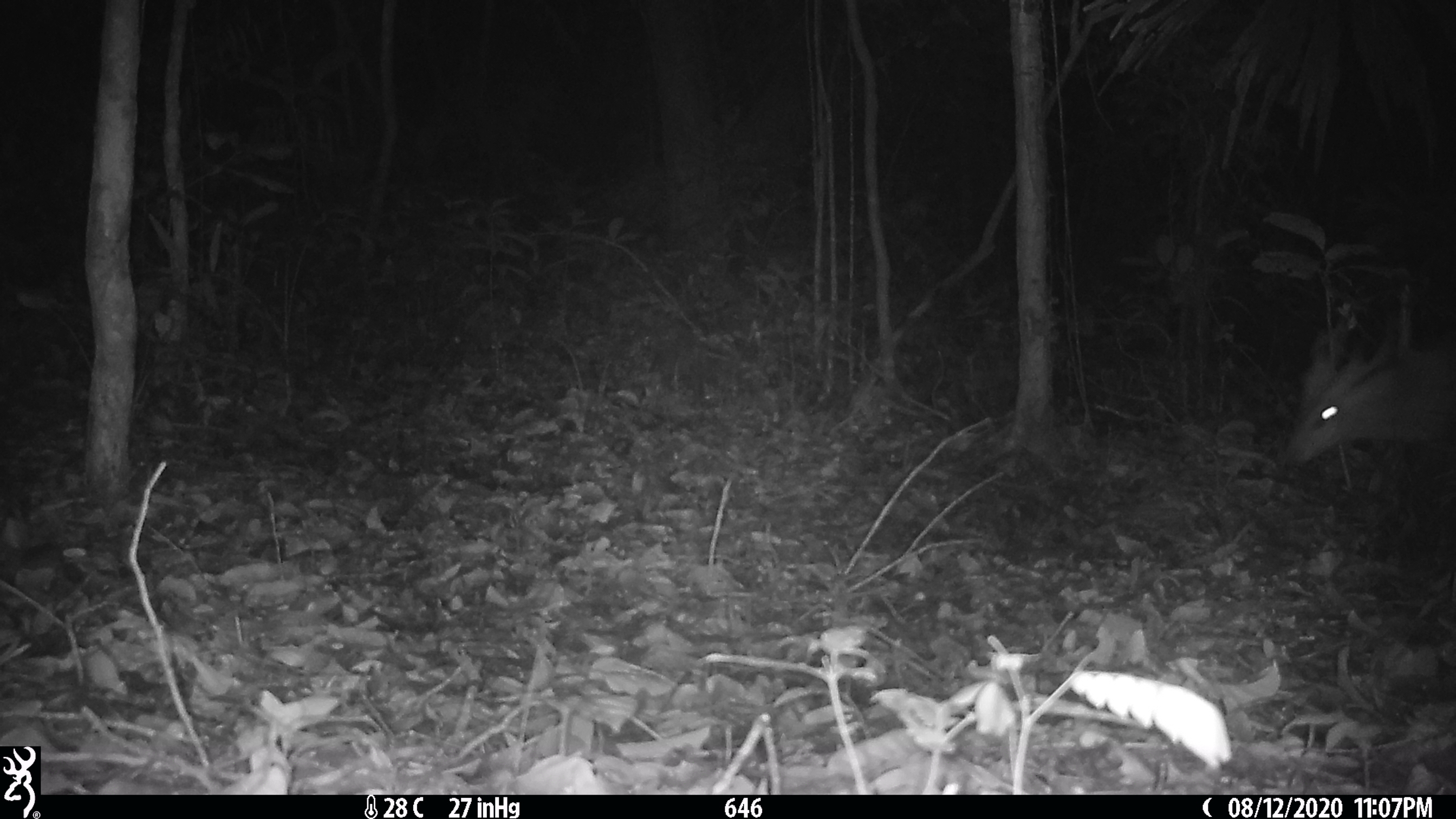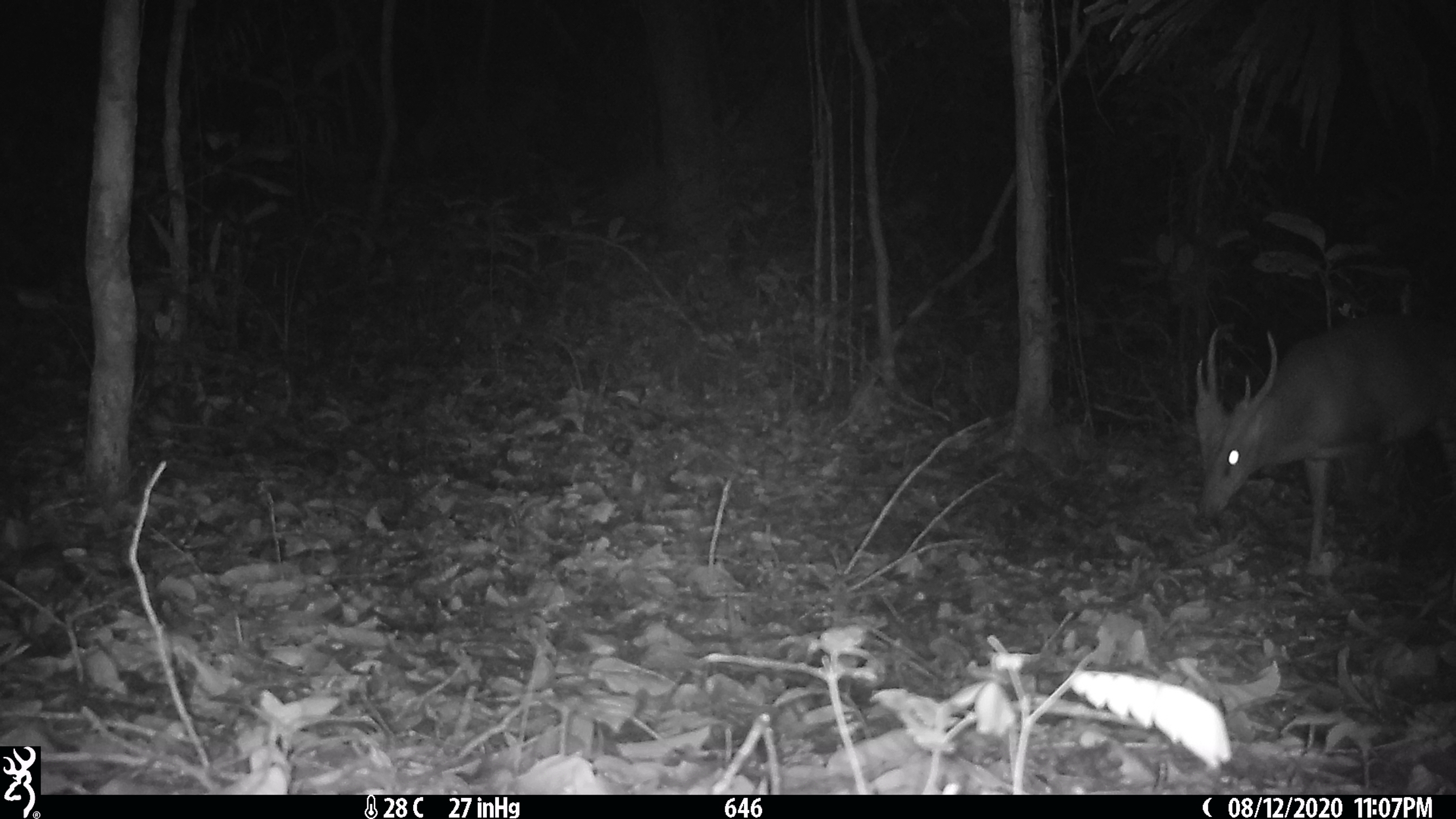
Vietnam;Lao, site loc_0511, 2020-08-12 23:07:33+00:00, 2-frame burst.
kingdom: Animalia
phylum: Chordata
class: Mammalia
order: Artiodactyla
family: Cervidae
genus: Muntiacus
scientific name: Muntiacus vuquangensis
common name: large-antlered muntjac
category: large antlered muntjac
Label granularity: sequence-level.